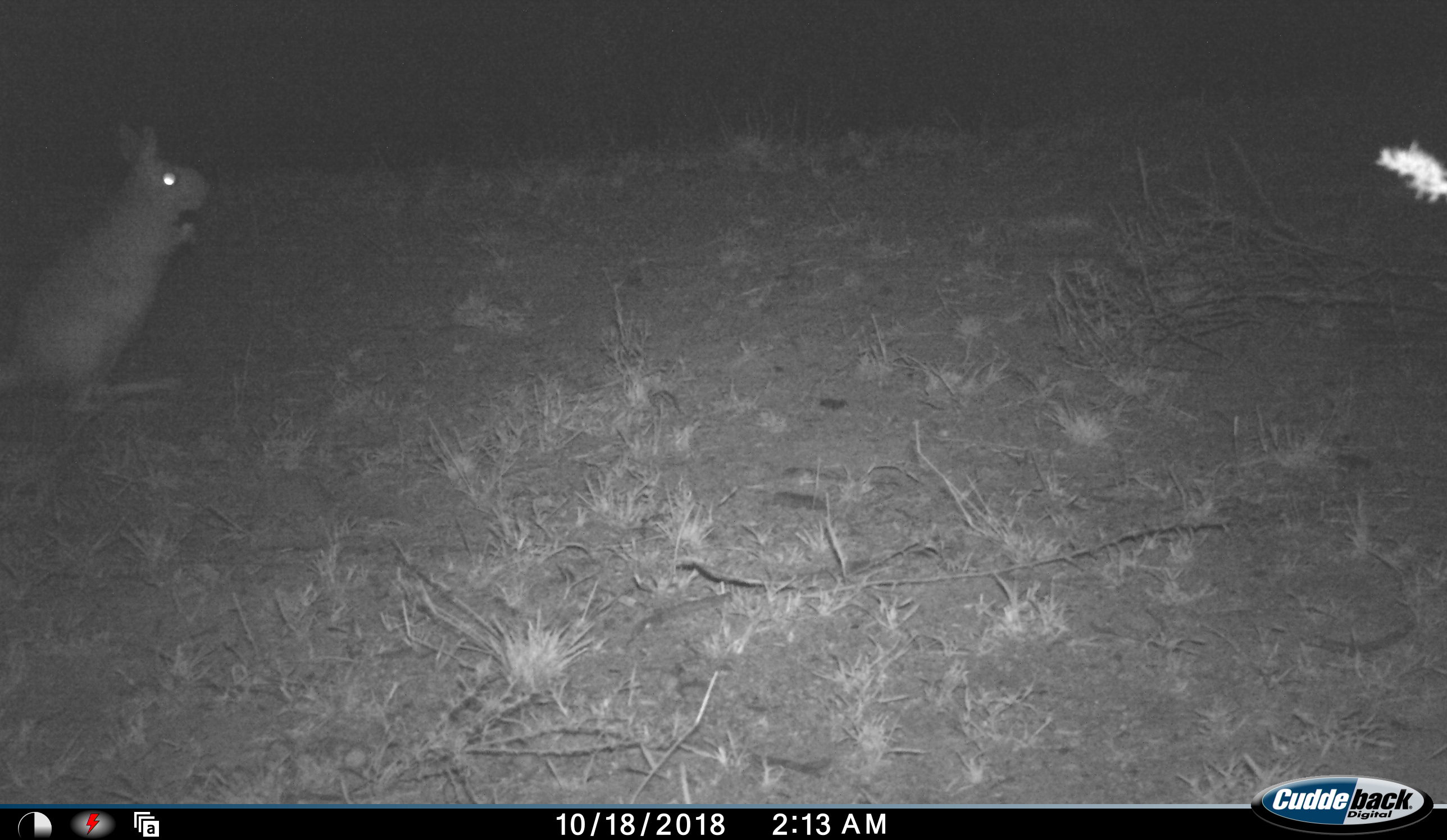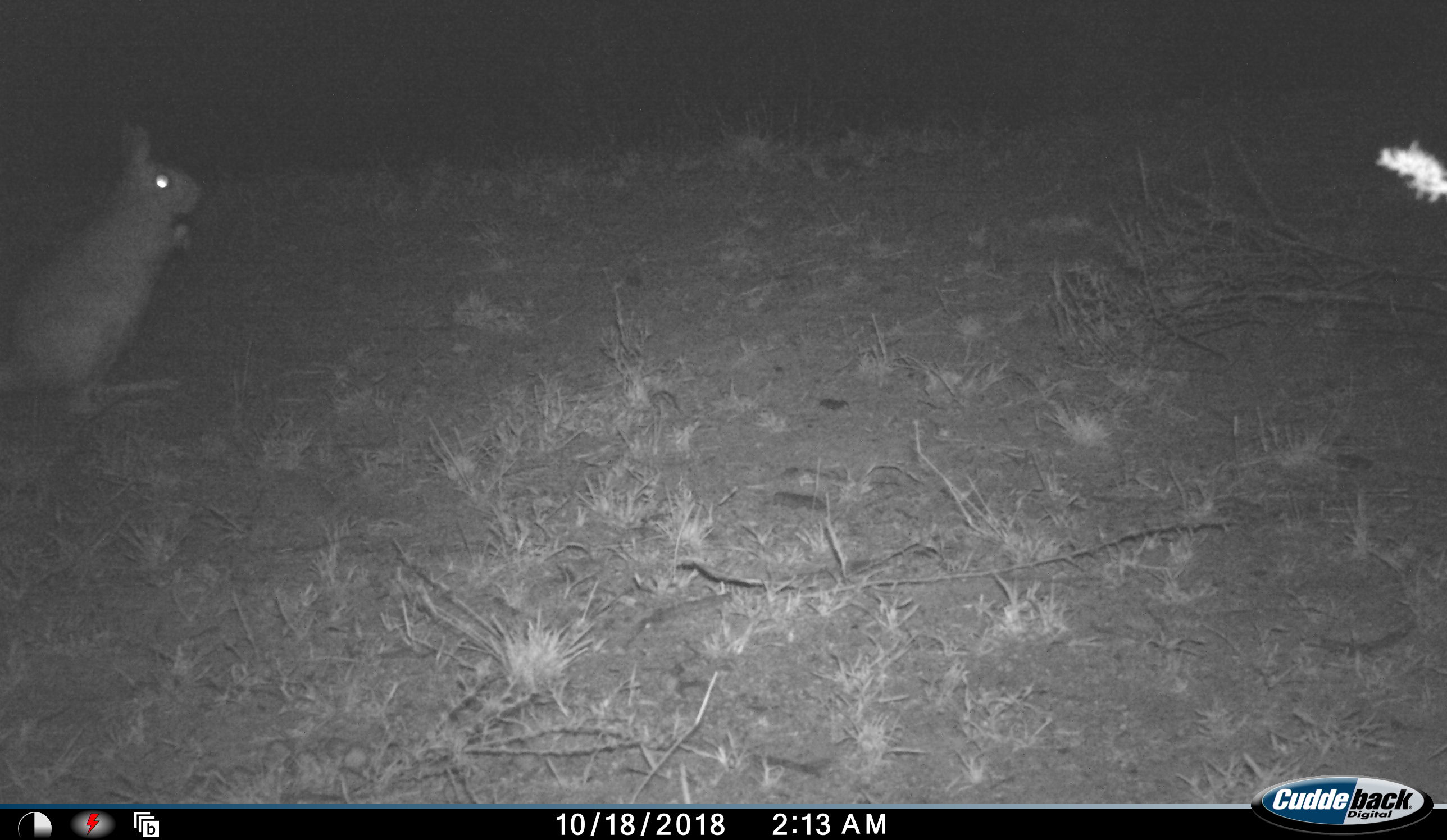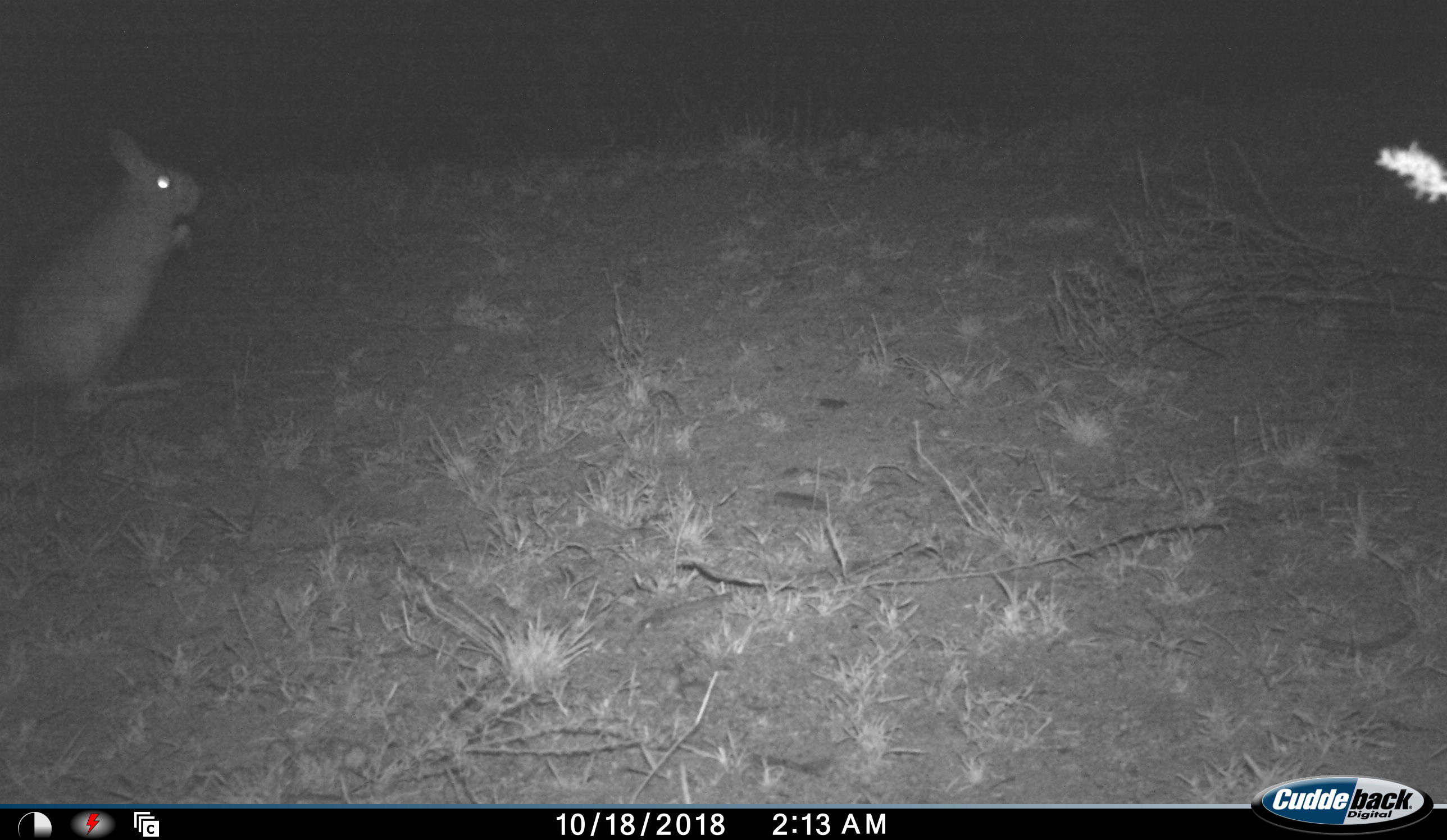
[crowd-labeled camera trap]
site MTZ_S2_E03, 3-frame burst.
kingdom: Animalia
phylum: Chordata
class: Mammalia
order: Lagomorpha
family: Leporidae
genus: Pronolagus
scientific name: Pronolagus randensis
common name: red rock hare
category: rabbitredrock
Rabbitredrock (red rock hare) (Pronolagus randensis), count 1. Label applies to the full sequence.